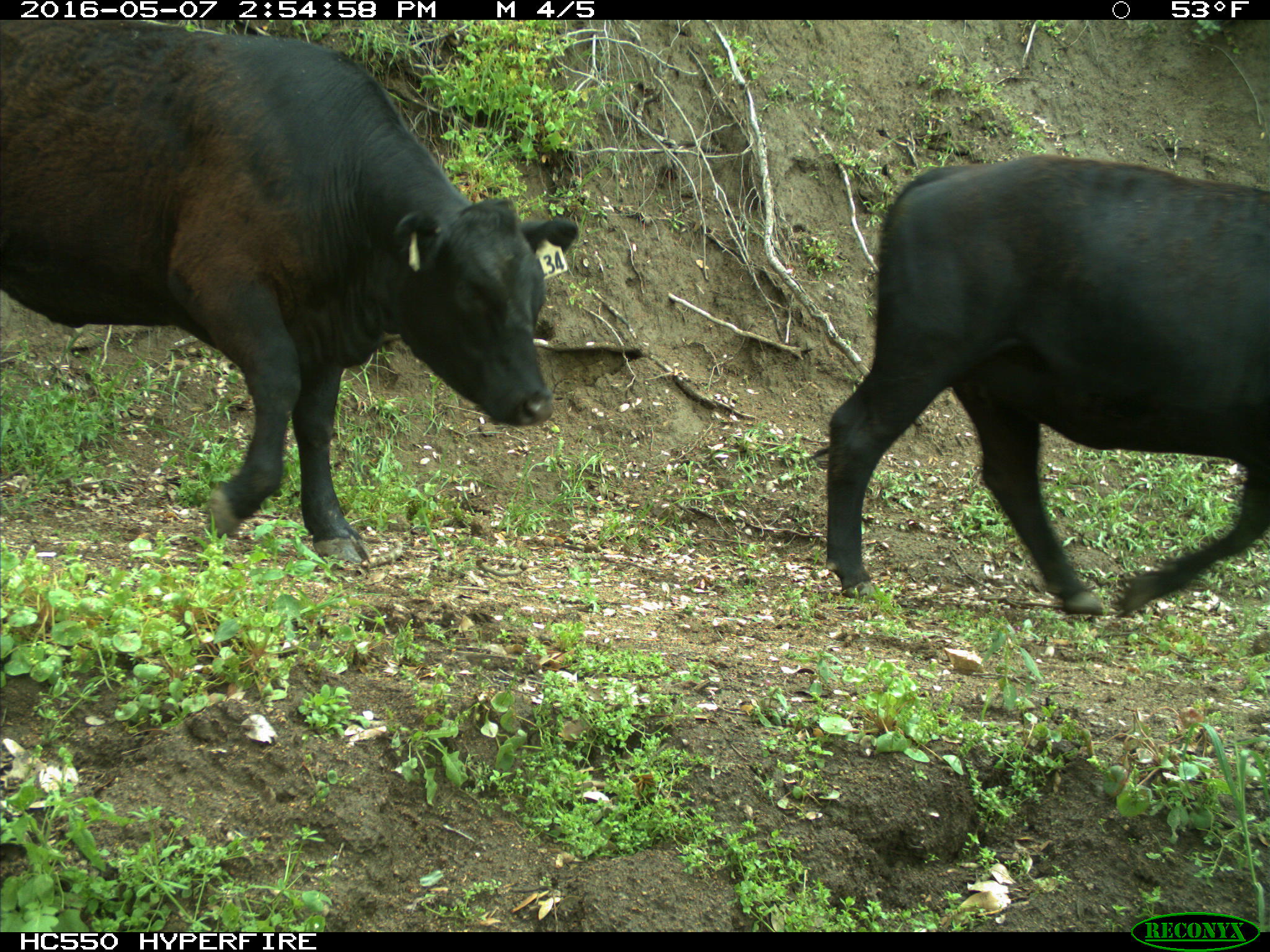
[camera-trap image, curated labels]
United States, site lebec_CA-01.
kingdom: Animalia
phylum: Chordata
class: Mammalia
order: Artiodactyla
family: Bovidae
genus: Bos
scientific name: Bos taurus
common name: domestic cow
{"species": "Bos taurus (domestic cow)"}